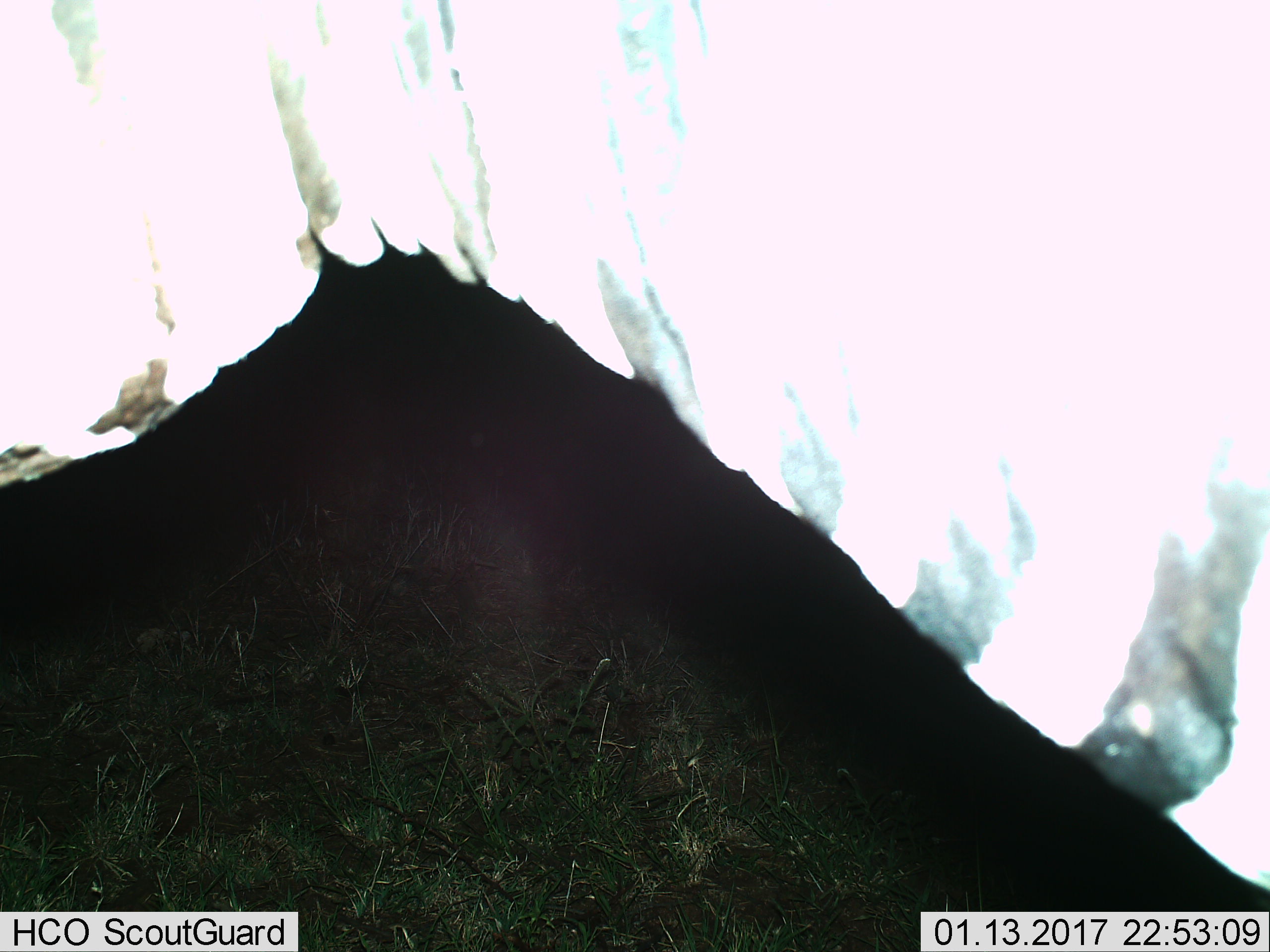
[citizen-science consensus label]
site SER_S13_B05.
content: unidentified animal